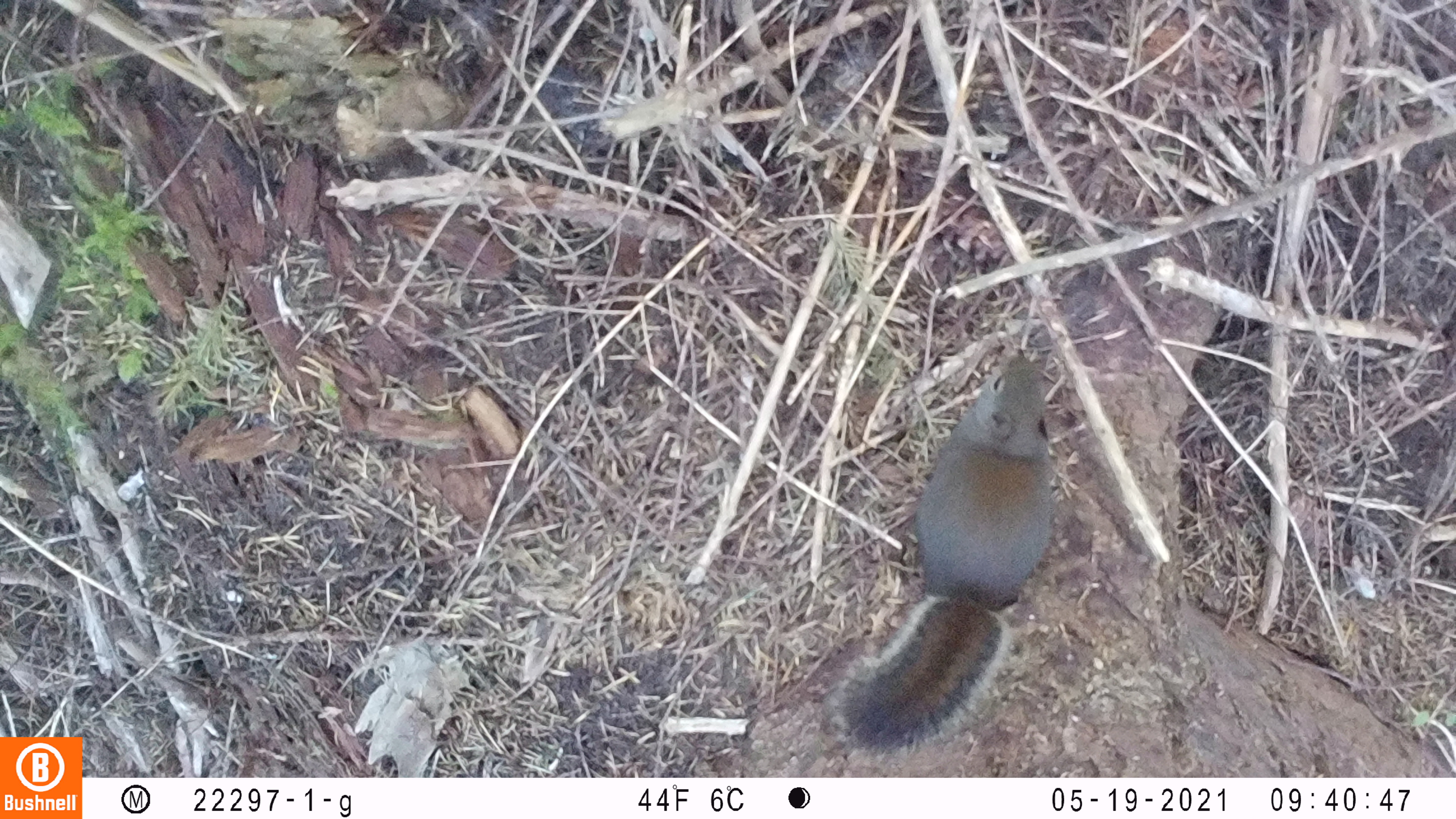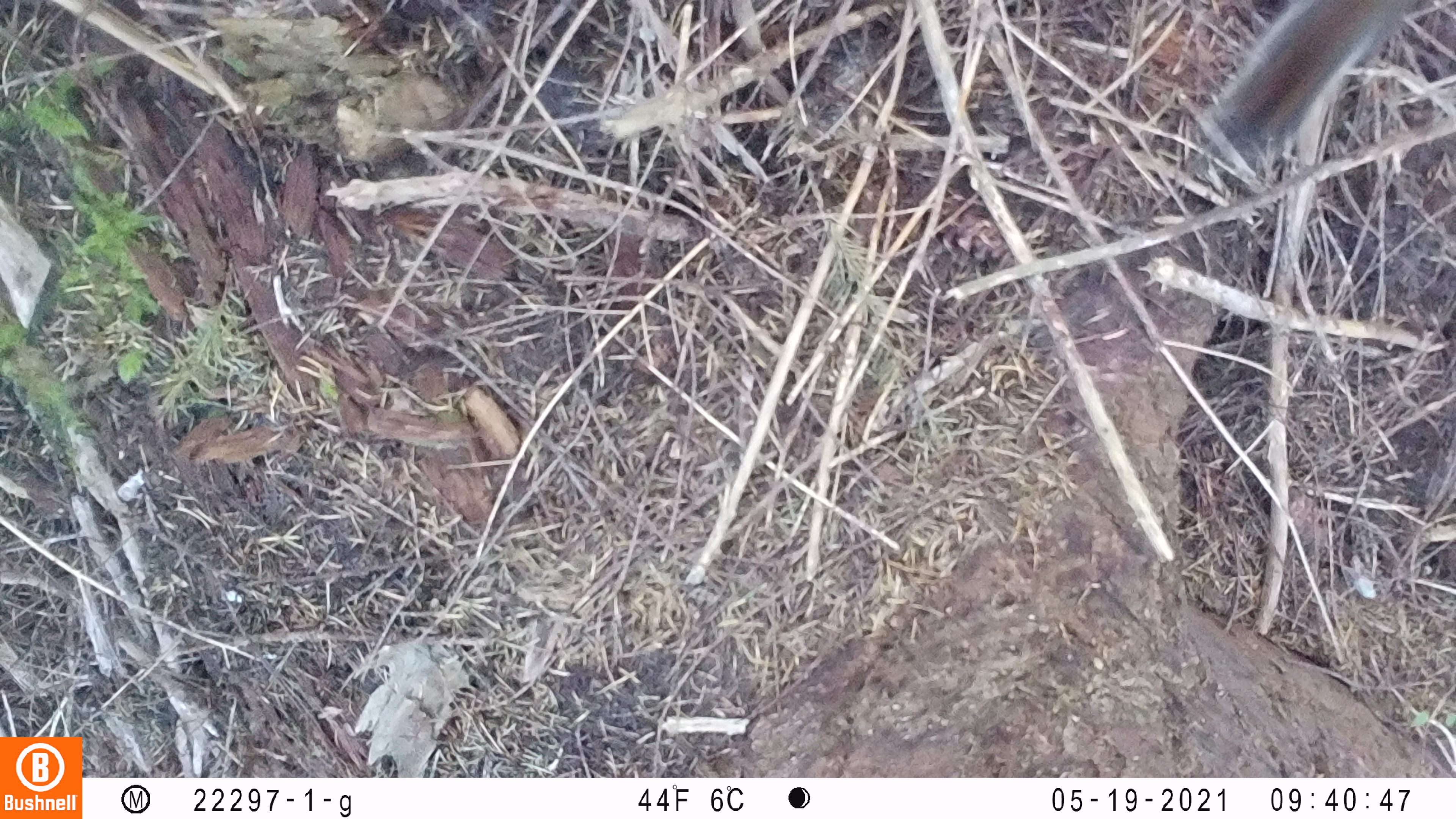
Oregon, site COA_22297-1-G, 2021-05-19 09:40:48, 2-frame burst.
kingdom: Animalia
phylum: Chordata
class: Mammalia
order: Rodentia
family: Sciuridae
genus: Tamiasciurus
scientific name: Tamiasciurus douglasii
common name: douglas squirrel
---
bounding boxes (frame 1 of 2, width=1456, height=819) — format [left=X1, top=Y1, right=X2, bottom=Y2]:
douglas squirrel: [left=800, top=331, right=1127, bottom=776]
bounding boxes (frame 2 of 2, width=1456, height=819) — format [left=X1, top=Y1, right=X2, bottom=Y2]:
douglas squirrel: [left=1182, top=0, right=1444, bottom=175]